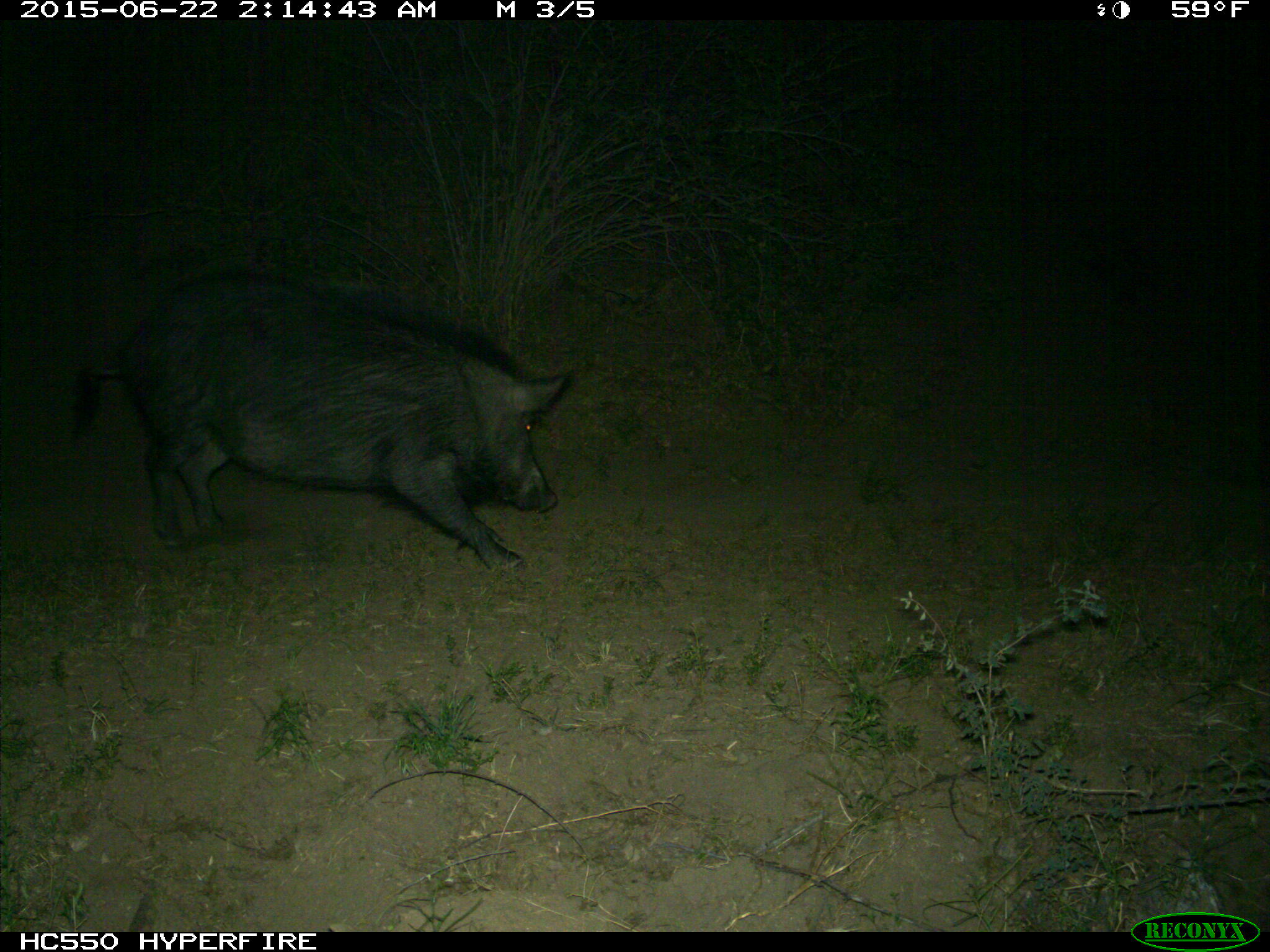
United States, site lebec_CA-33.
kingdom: Animalia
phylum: Chordata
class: Mammalia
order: Artiodactyla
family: Suidae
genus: Sus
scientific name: Sus scrofa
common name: wild boar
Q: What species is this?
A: Sus scrofa (wild boar).